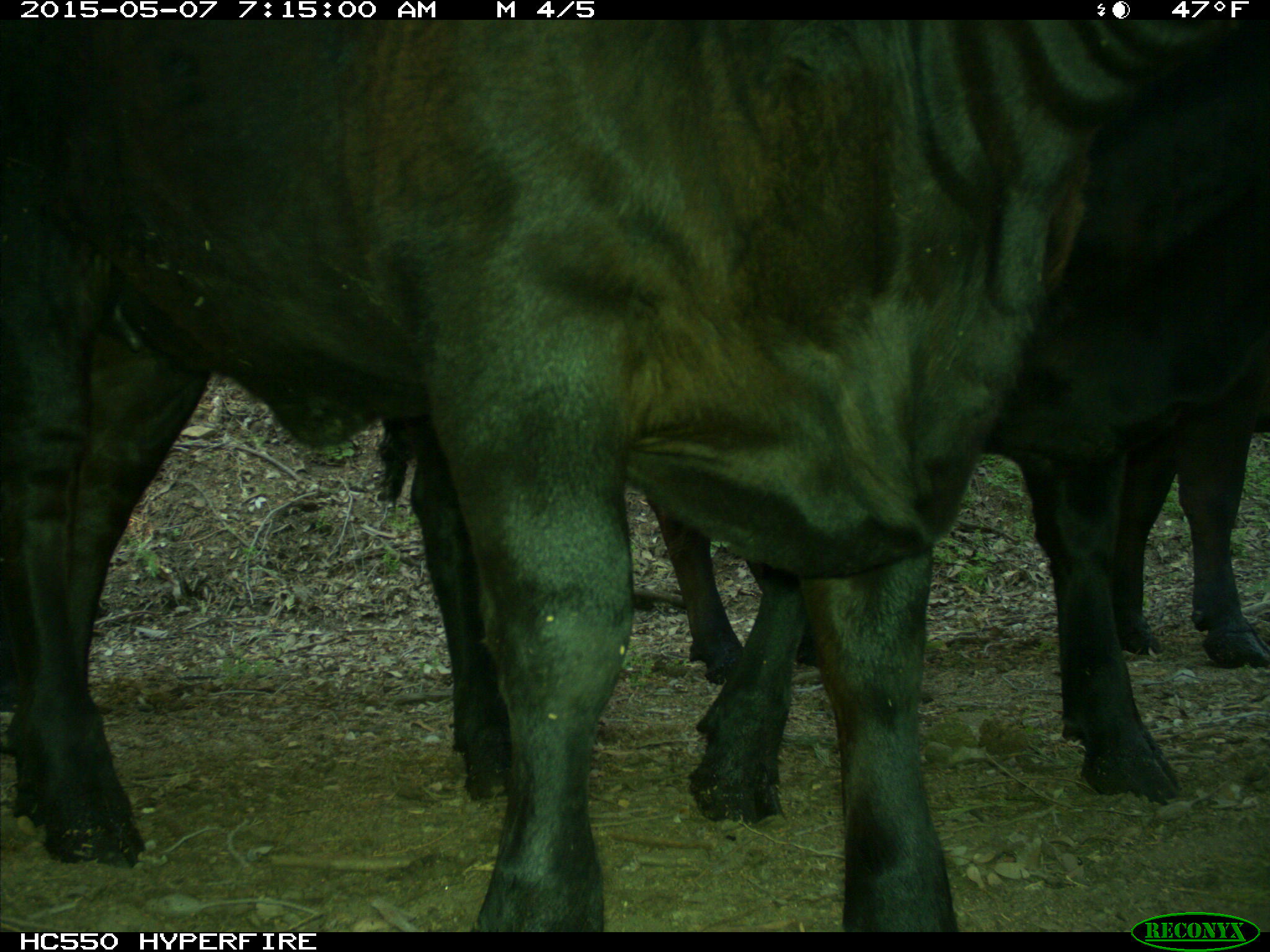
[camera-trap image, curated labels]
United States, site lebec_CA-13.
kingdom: Animalia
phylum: Chordata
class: Mammalia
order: Artiodactyla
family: Bovidae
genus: Bos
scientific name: Bos taurus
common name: domestic cow